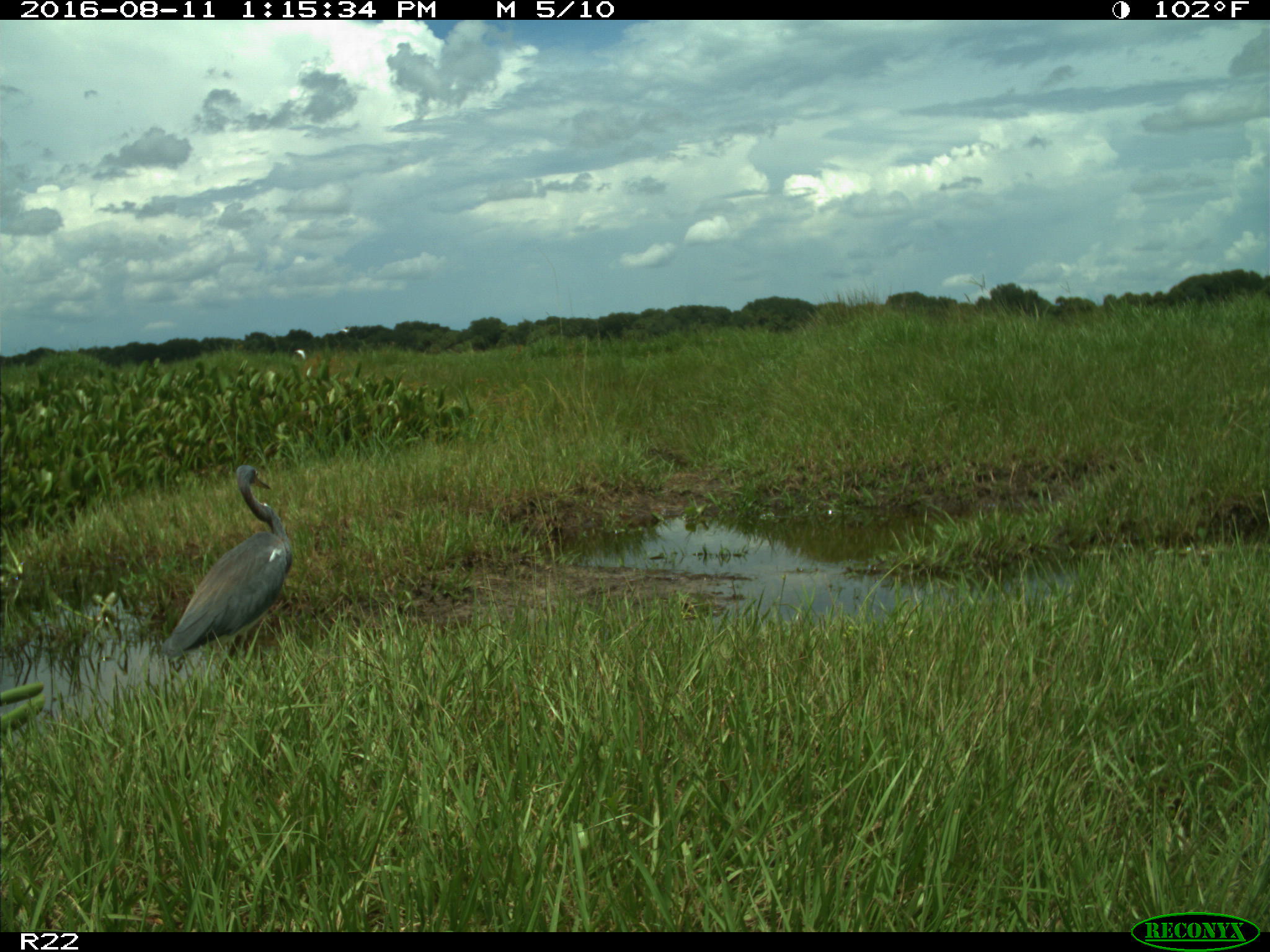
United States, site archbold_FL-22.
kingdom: Animalia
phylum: Chordata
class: Aves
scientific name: Aves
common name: birds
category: unidentified bird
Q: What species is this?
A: Unidentified bird (birds) (Aves).